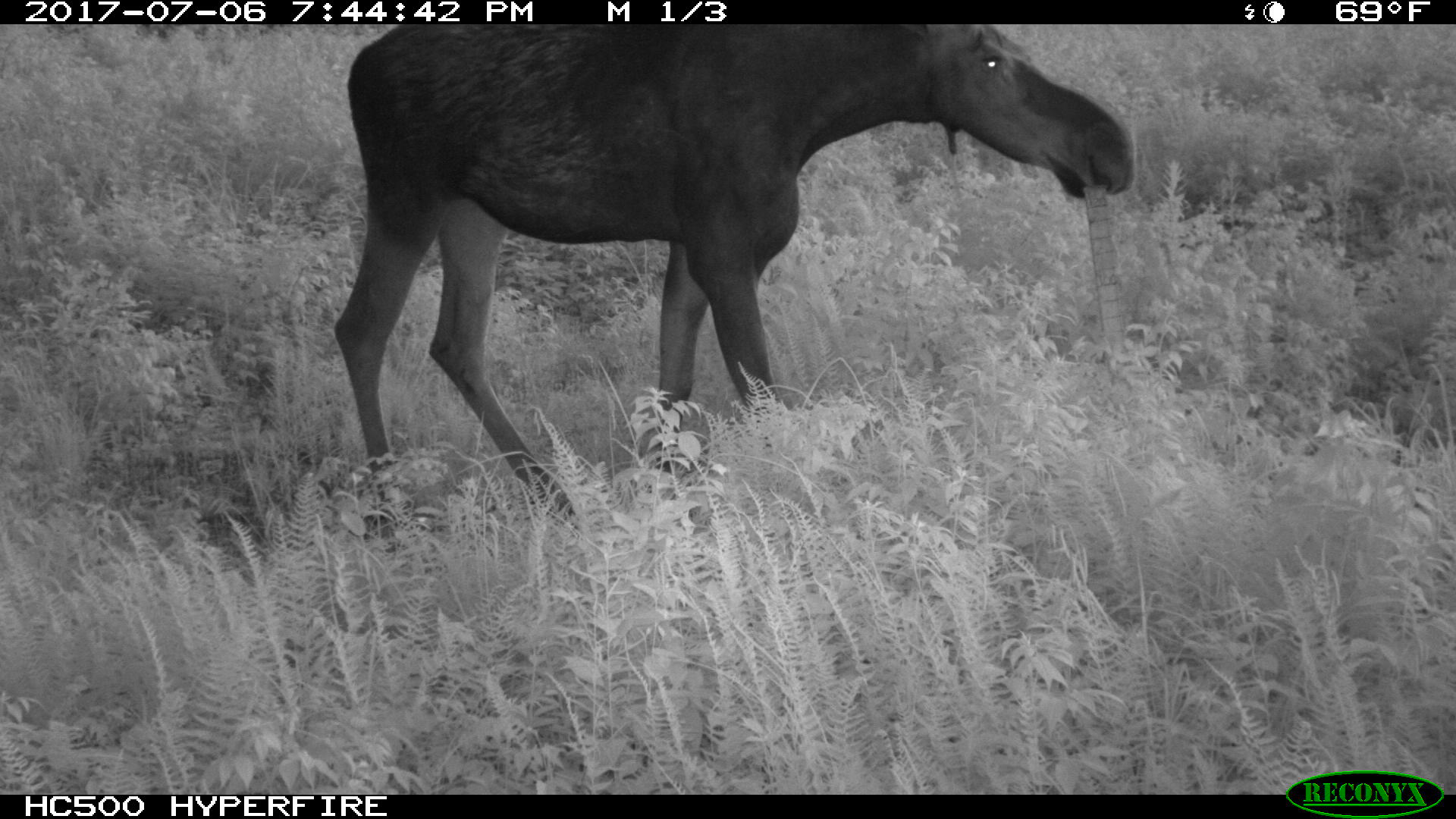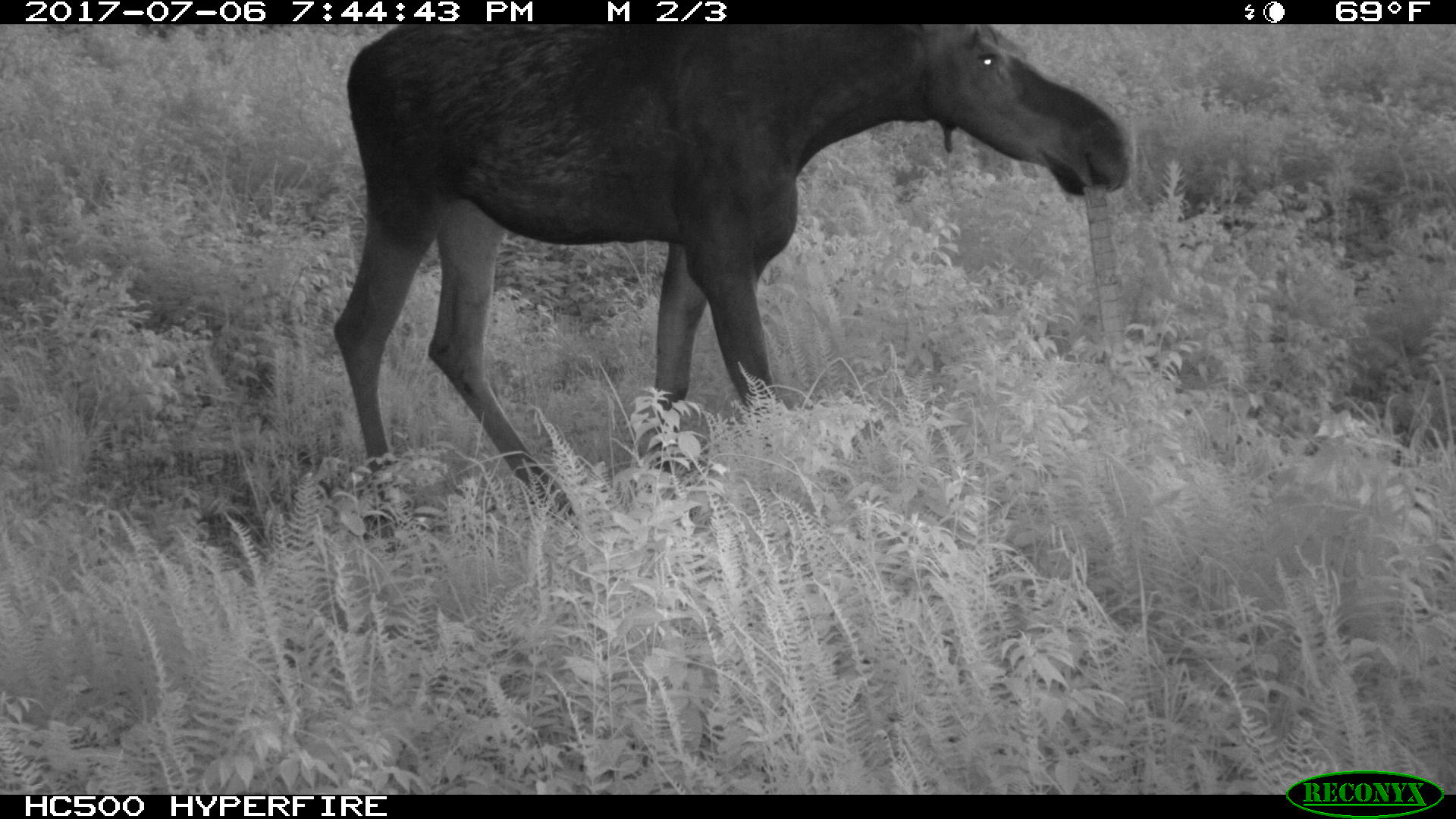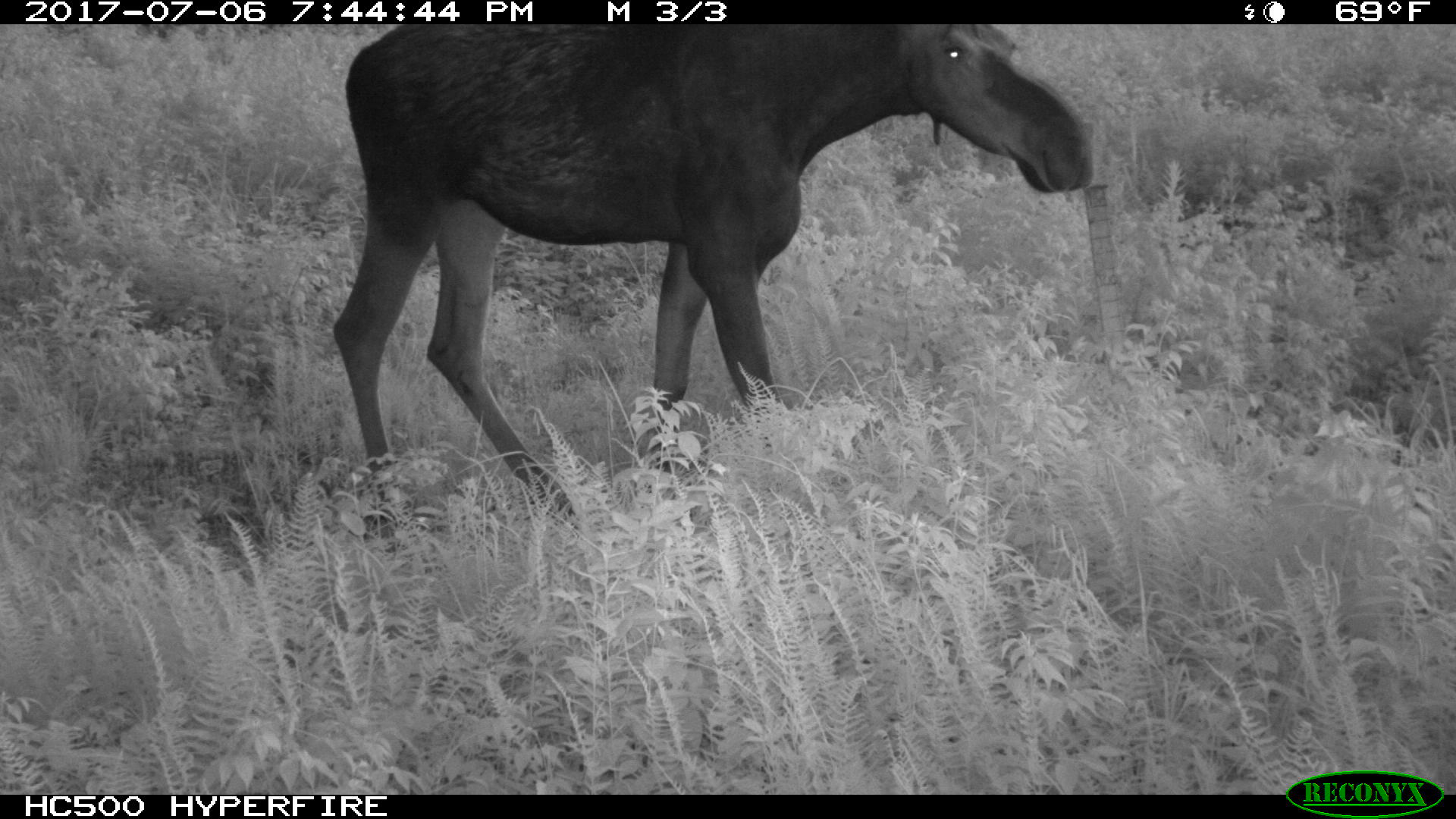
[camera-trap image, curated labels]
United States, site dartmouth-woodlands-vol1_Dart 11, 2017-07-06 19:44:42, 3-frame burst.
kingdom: Animalia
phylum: Chordata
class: Mammalia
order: Artiodactyla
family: Cervidae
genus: Alces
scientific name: Alces alces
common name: moose